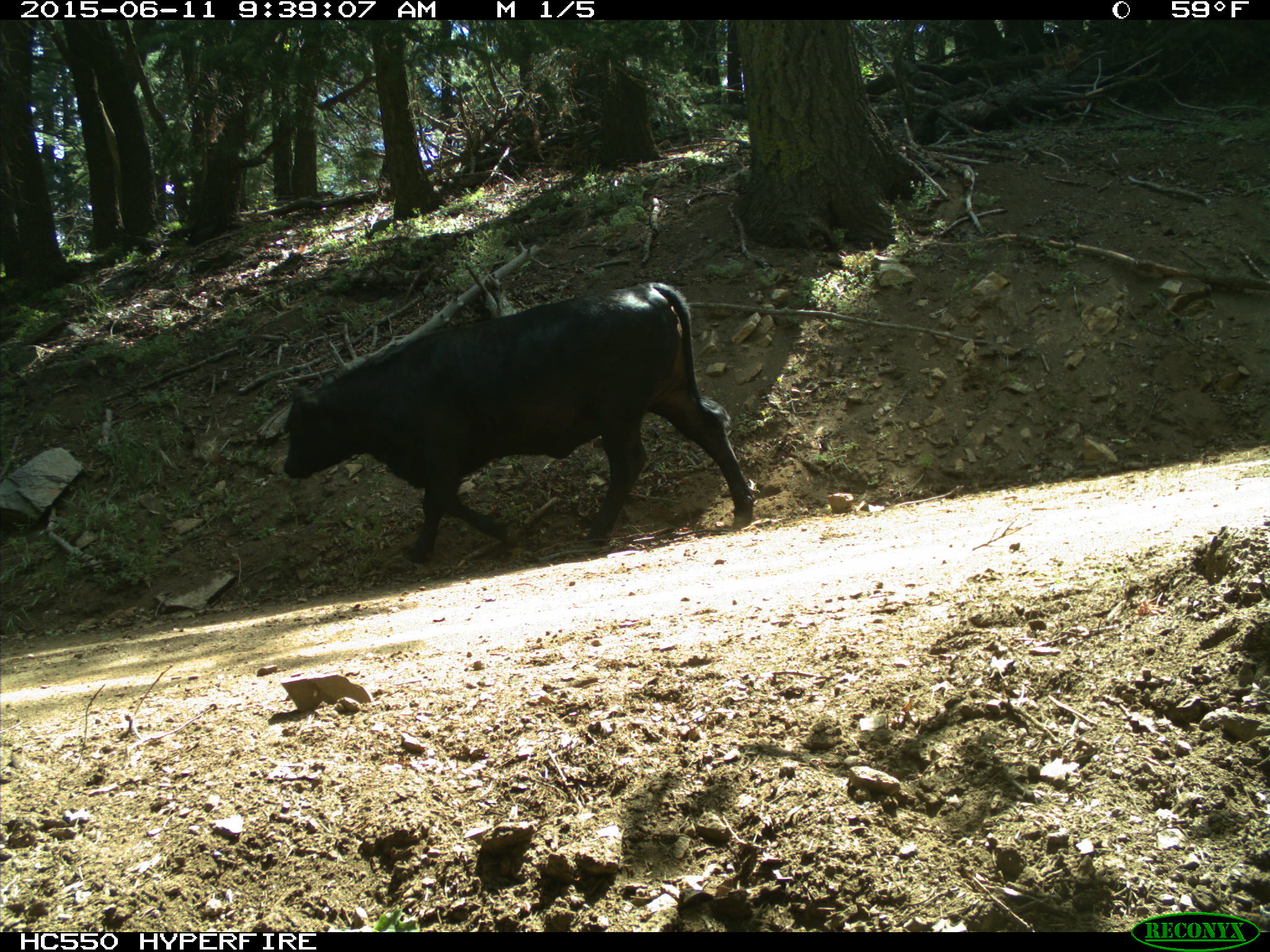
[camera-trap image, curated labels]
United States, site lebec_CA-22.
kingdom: Animalia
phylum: Chordata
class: Mammalia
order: Artiodactyla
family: Bovidae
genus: Bos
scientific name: Bos taurus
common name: domestic cow